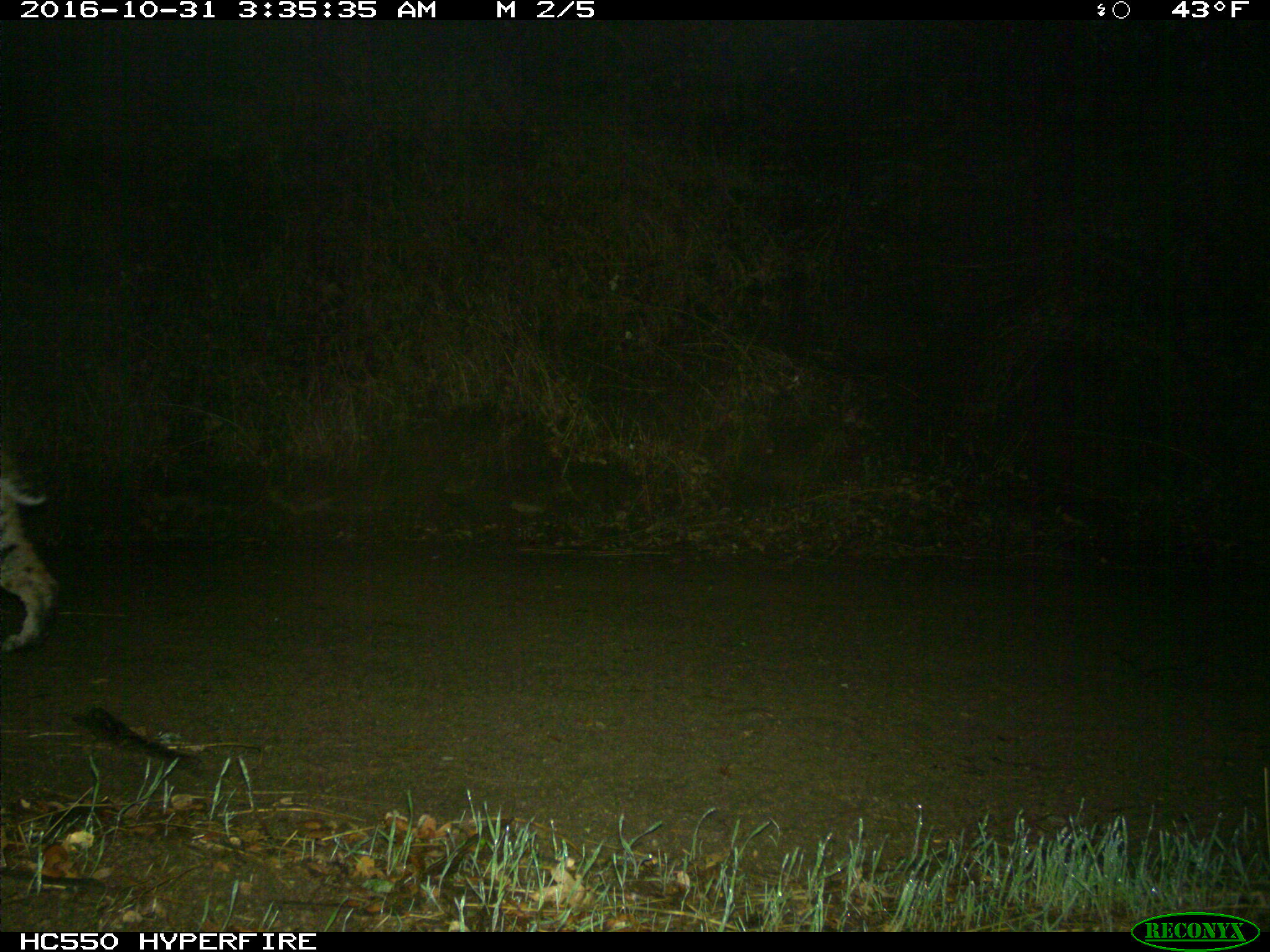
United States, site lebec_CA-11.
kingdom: Animalia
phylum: Chordata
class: Mammalia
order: Carnivora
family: Felidae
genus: Lynx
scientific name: Lynx rufus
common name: bobcat